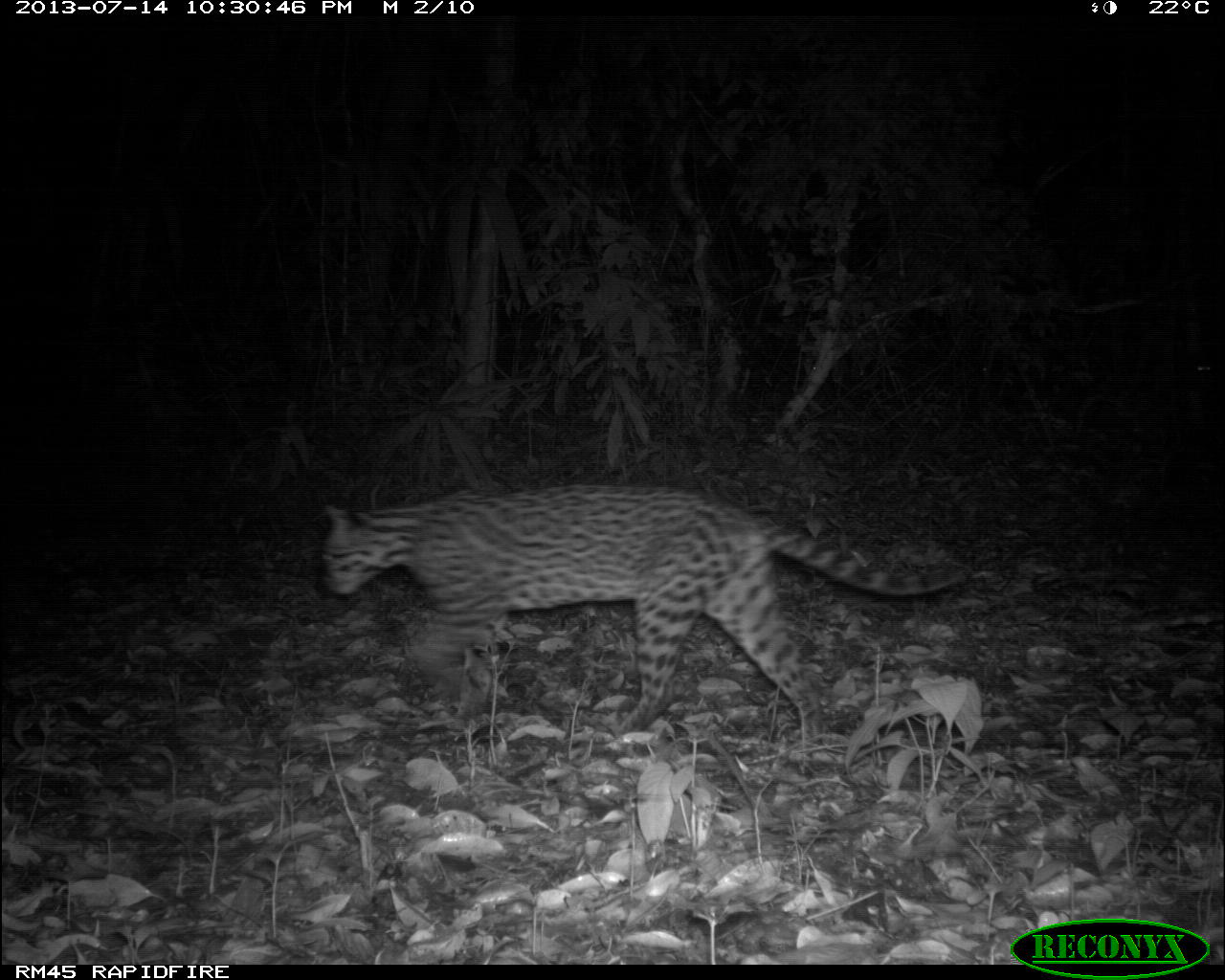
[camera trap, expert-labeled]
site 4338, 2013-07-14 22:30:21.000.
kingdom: Animalia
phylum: Chordata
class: Mammalia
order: Carnivora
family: Felidae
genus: Leopardus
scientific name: Leopardus pardalis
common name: ocelot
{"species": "Leopardus pardalis (ocelot)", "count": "1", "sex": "female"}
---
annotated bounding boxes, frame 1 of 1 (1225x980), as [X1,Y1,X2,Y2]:
leopardus pardalis: [316,484,972,744]